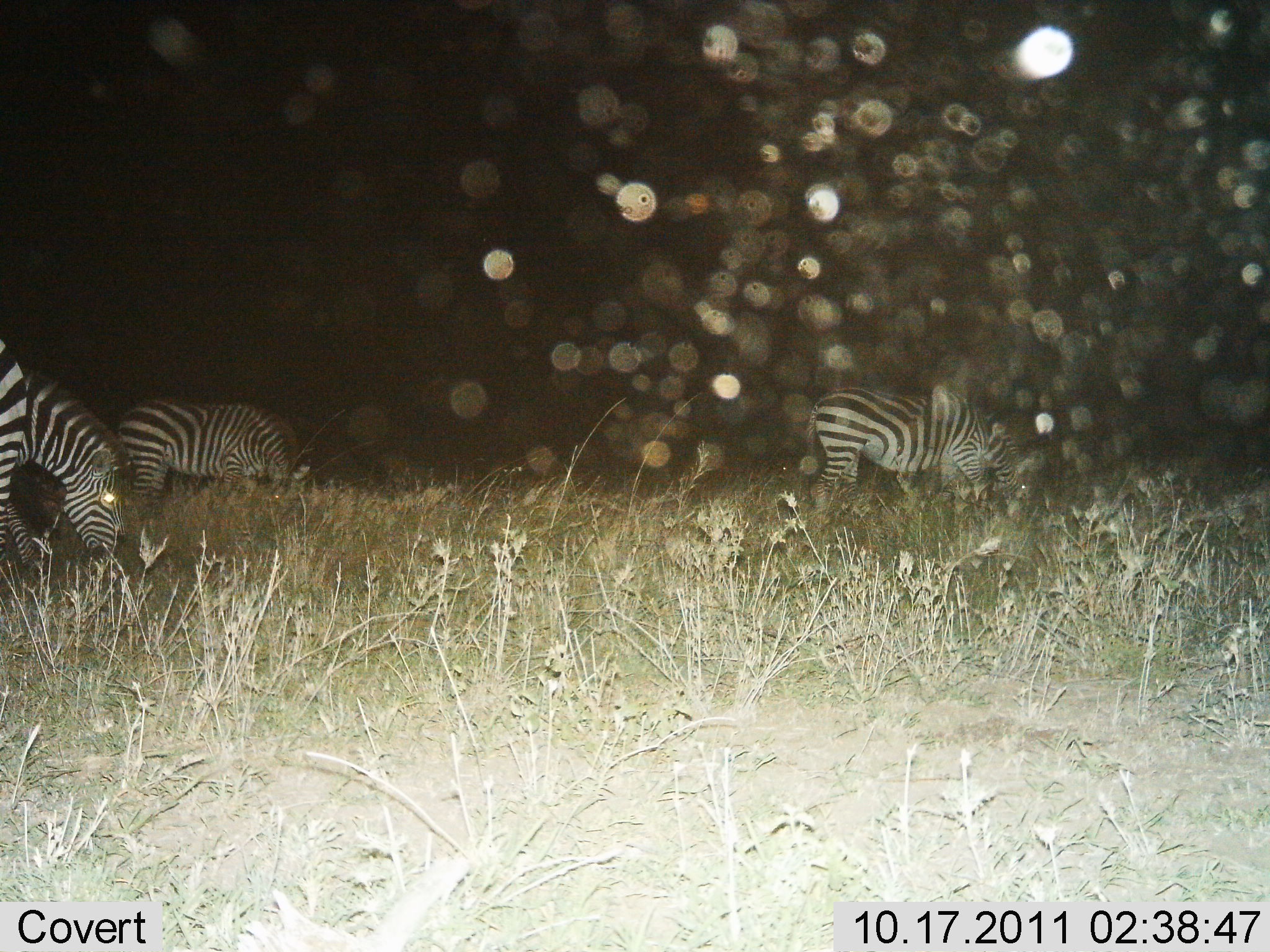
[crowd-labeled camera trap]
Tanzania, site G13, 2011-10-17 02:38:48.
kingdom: Animalia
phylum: Chordata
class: Mammalia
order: Perissodactyla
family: Equidae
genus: Equus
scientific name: Equus quagga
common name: plains zebra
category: zebra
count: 3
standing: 13%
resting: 0%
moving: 7%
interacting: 0%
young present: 0%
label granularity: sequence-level